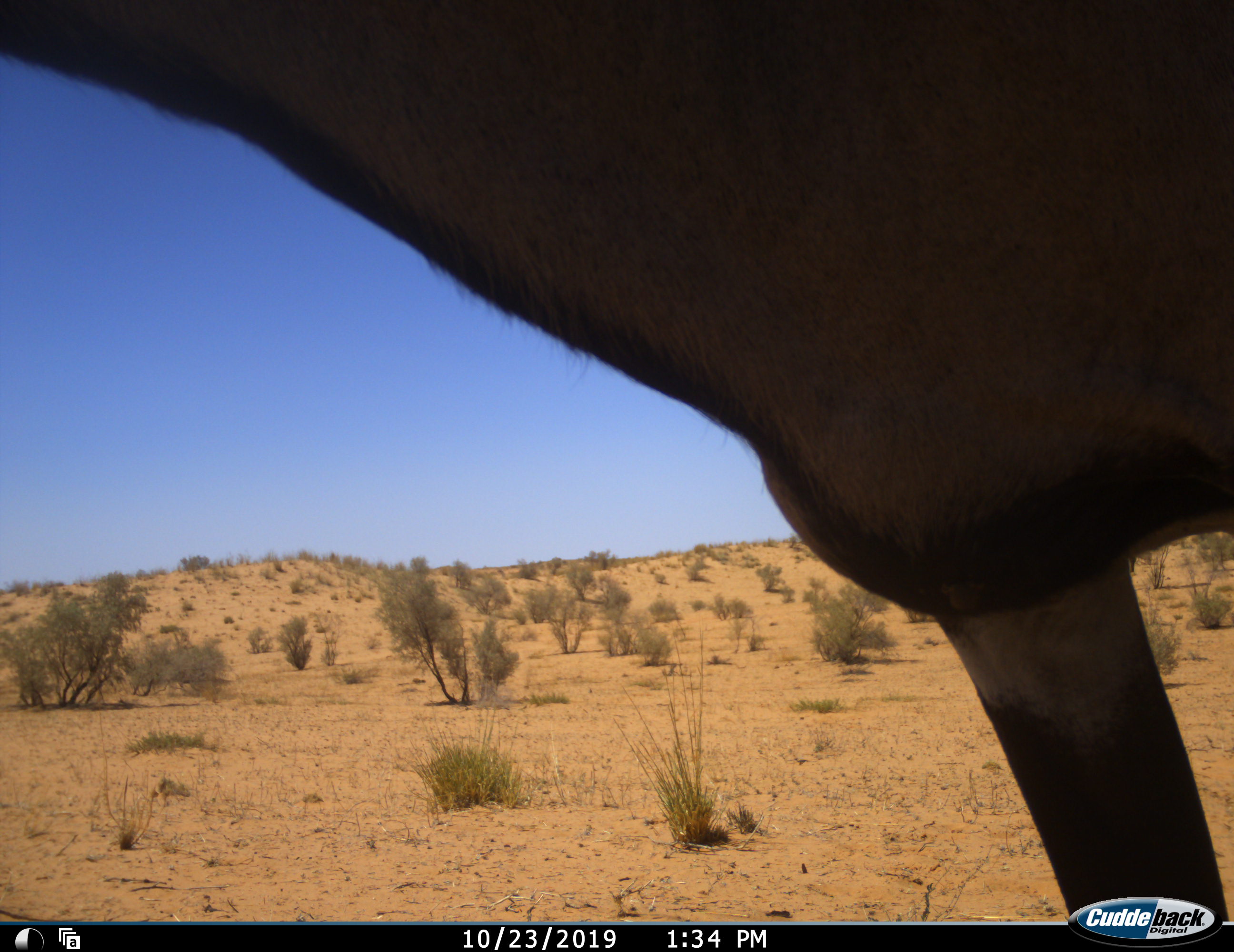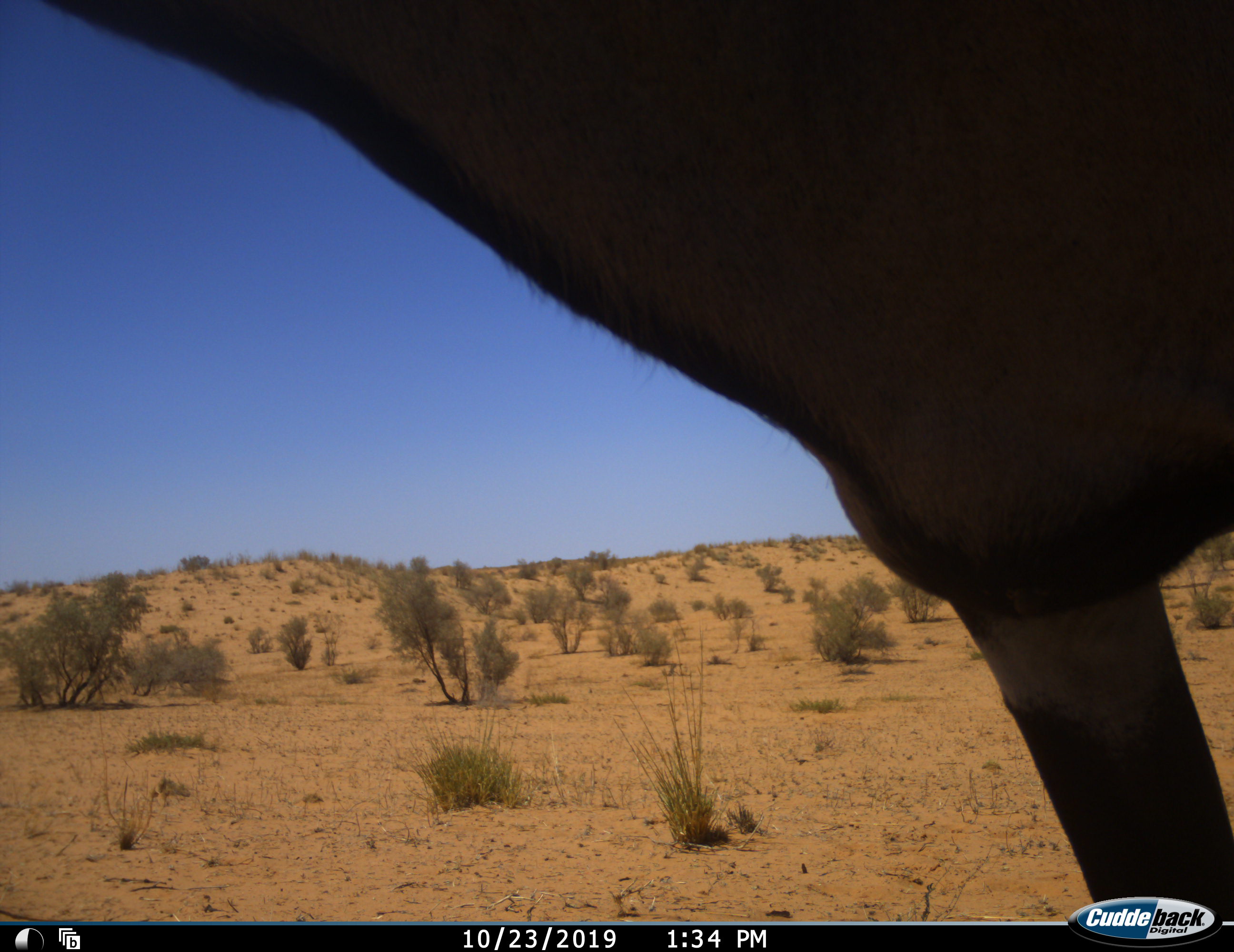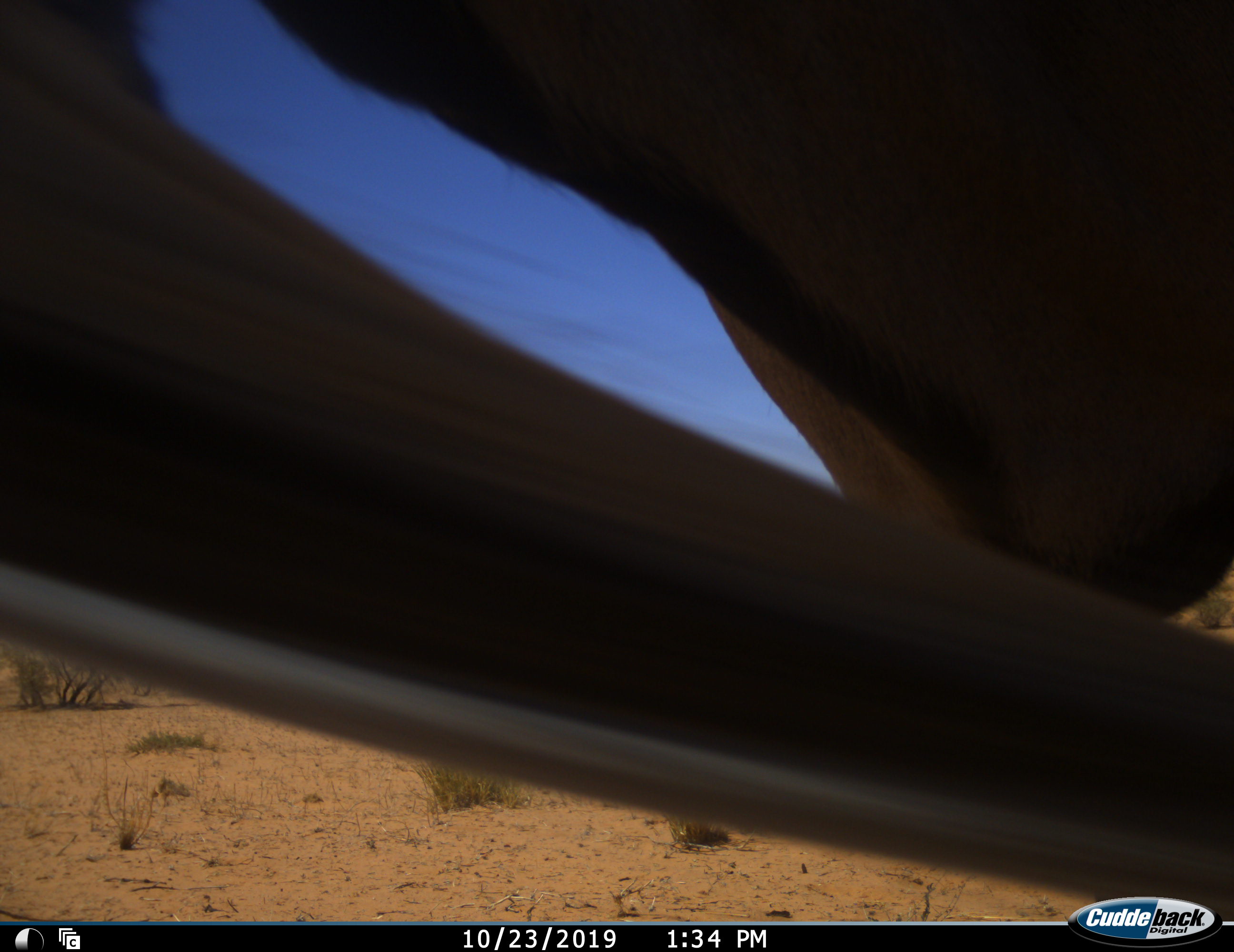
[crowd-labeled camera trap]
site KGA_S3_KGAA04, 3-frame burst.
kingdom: Animalia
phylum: Chordata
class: Mammalia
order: Artiodactyla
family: Bovidae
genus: Oryx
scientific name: Oryx gazella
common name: gemsbok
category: oryx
Oryx (gemsbok) (Oryx gazella), count 1. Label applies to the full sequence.